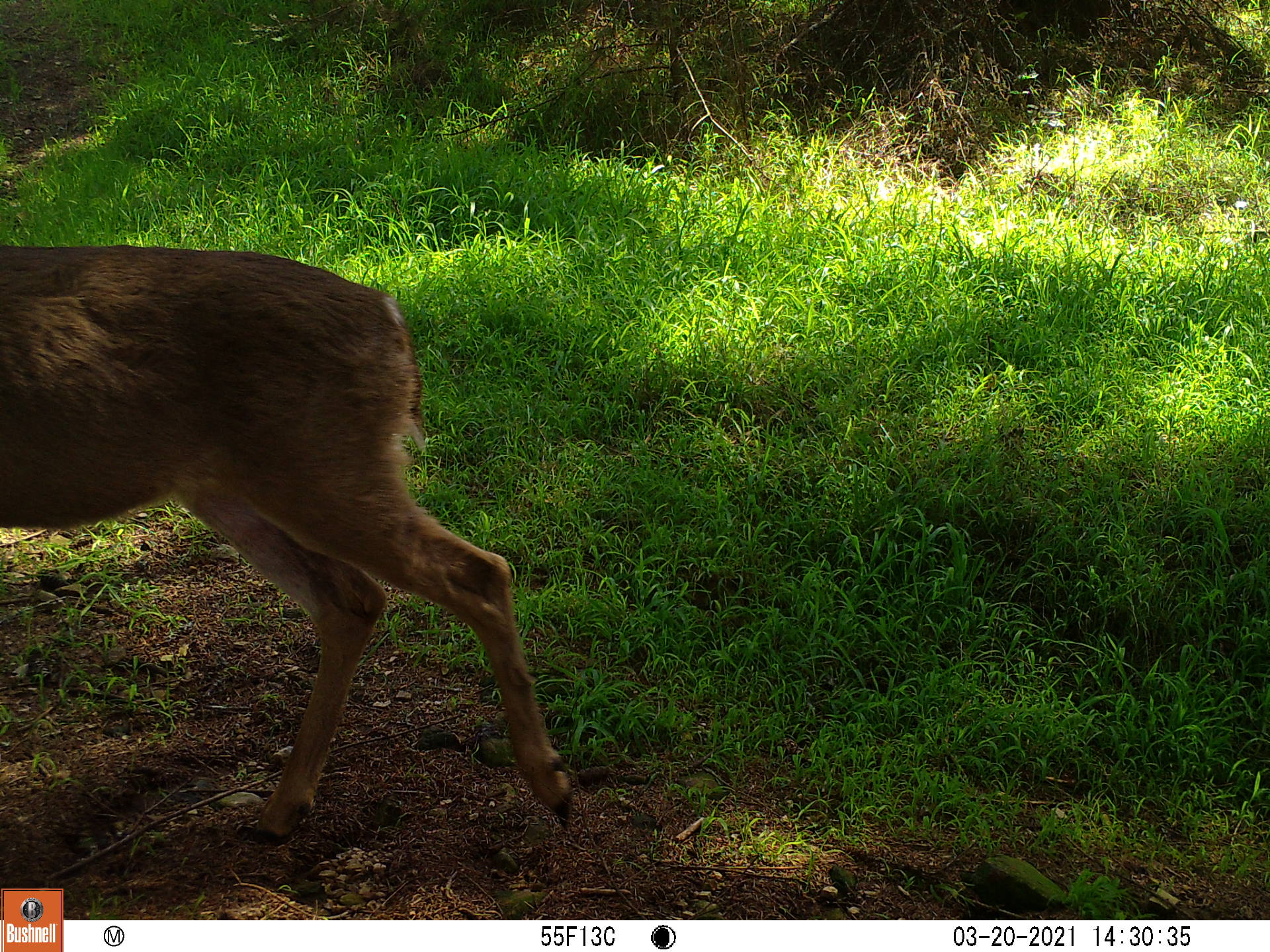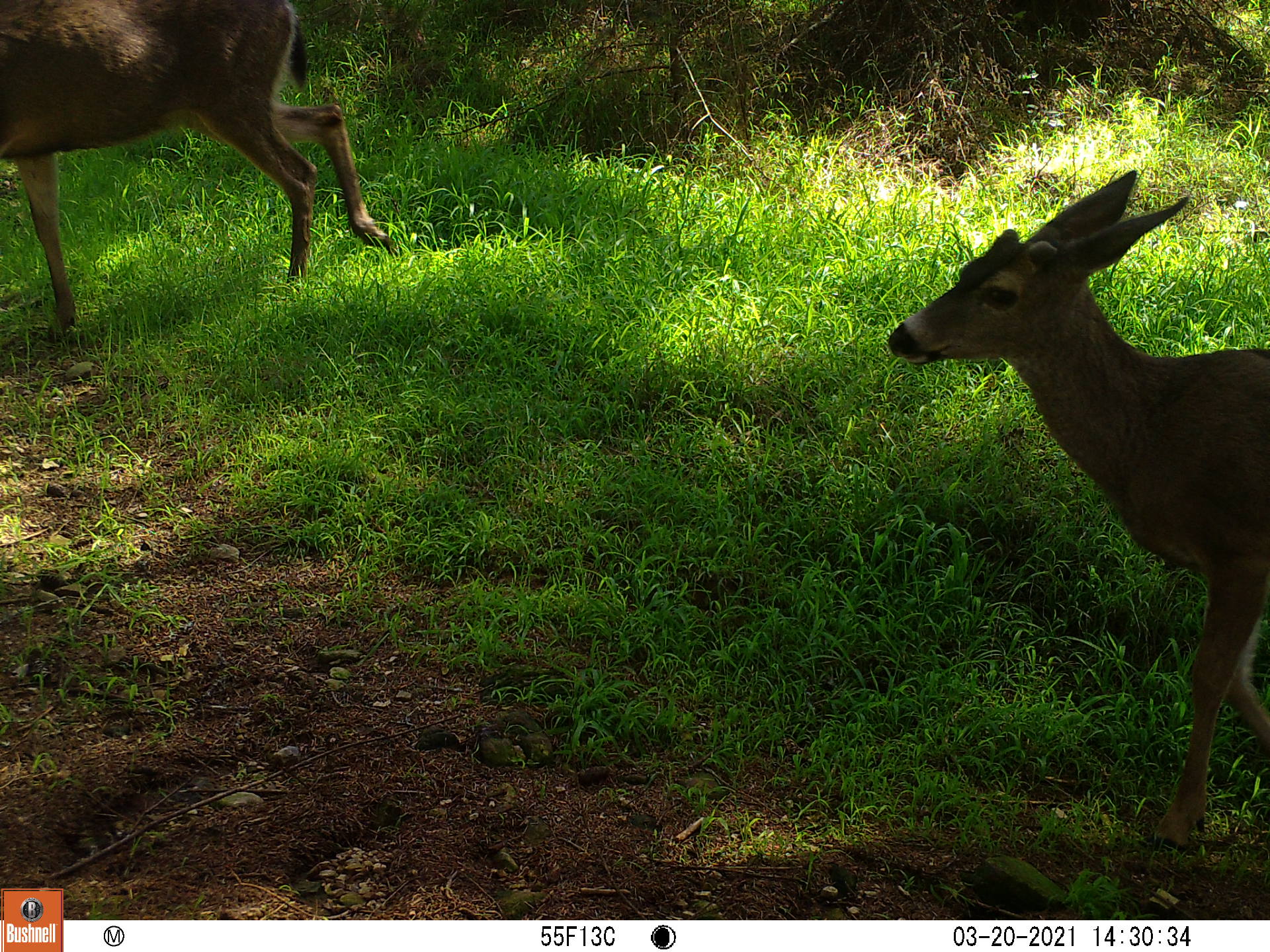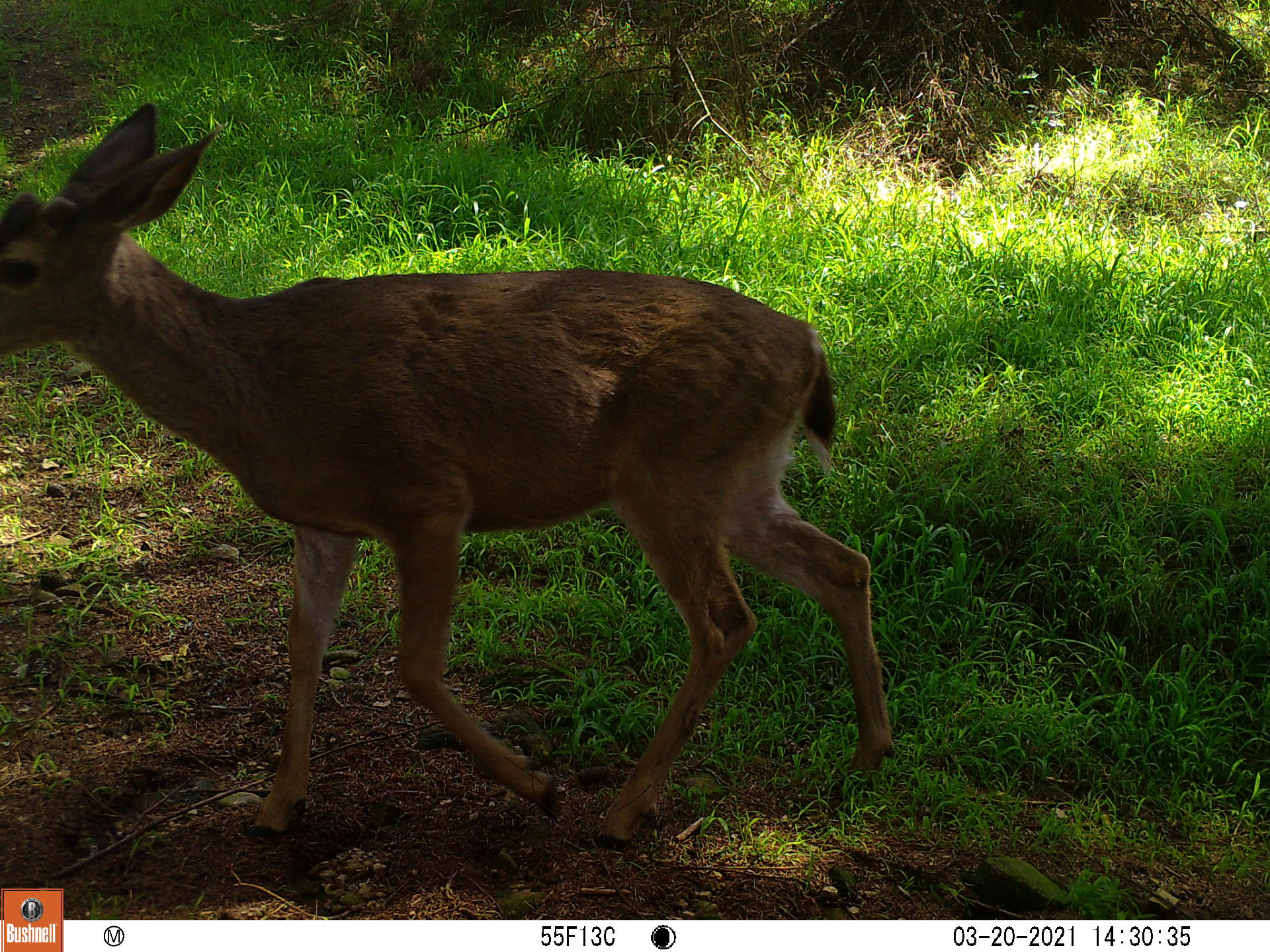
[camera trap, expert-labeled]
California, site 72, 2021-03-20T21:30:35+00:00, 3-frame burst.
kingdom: Animalia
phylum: Chordata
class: Mammalia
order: Artiodactyla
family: Cervidae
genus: Odocoileus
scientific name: Odocoileus hemionus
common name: mule deer